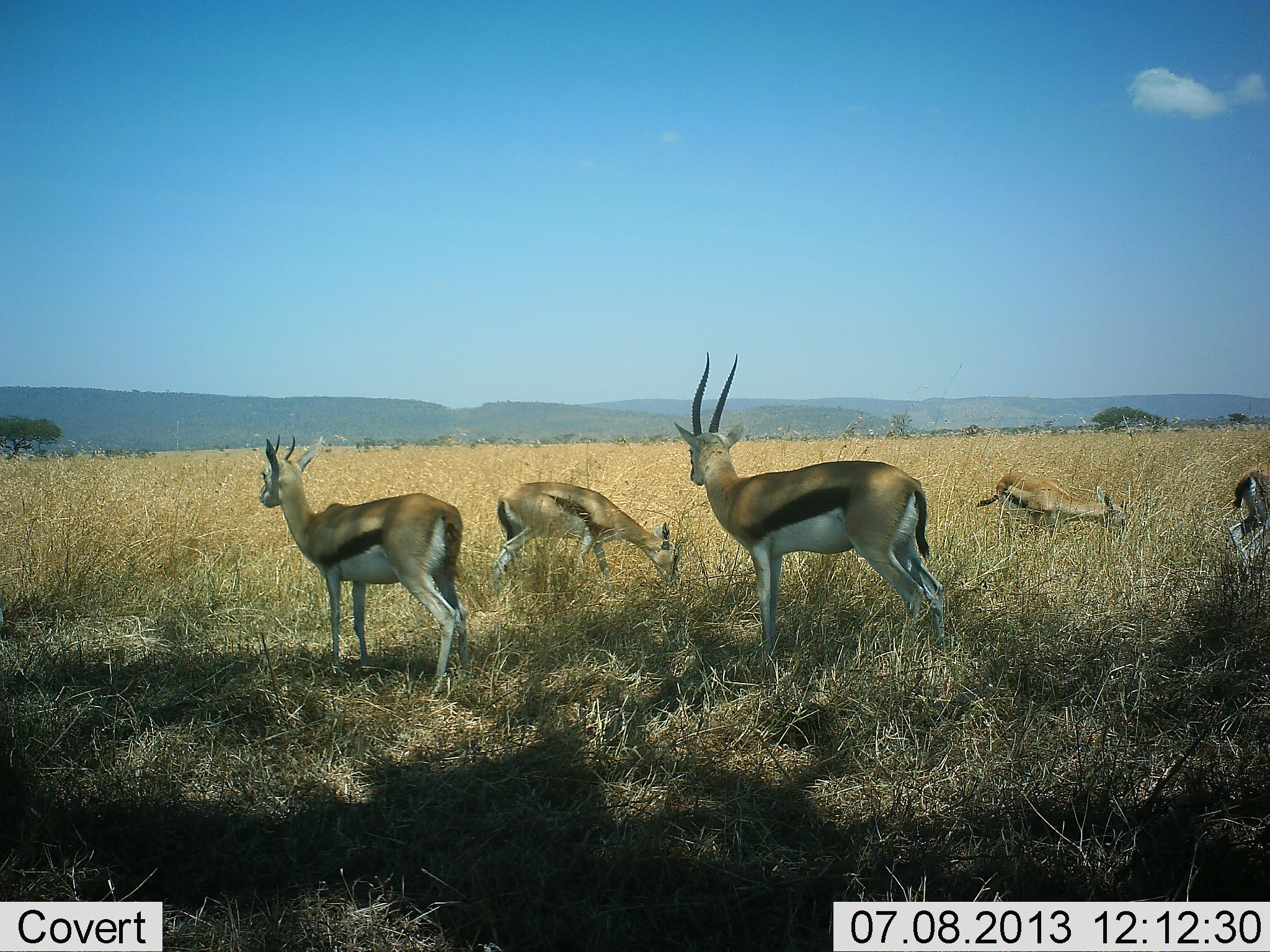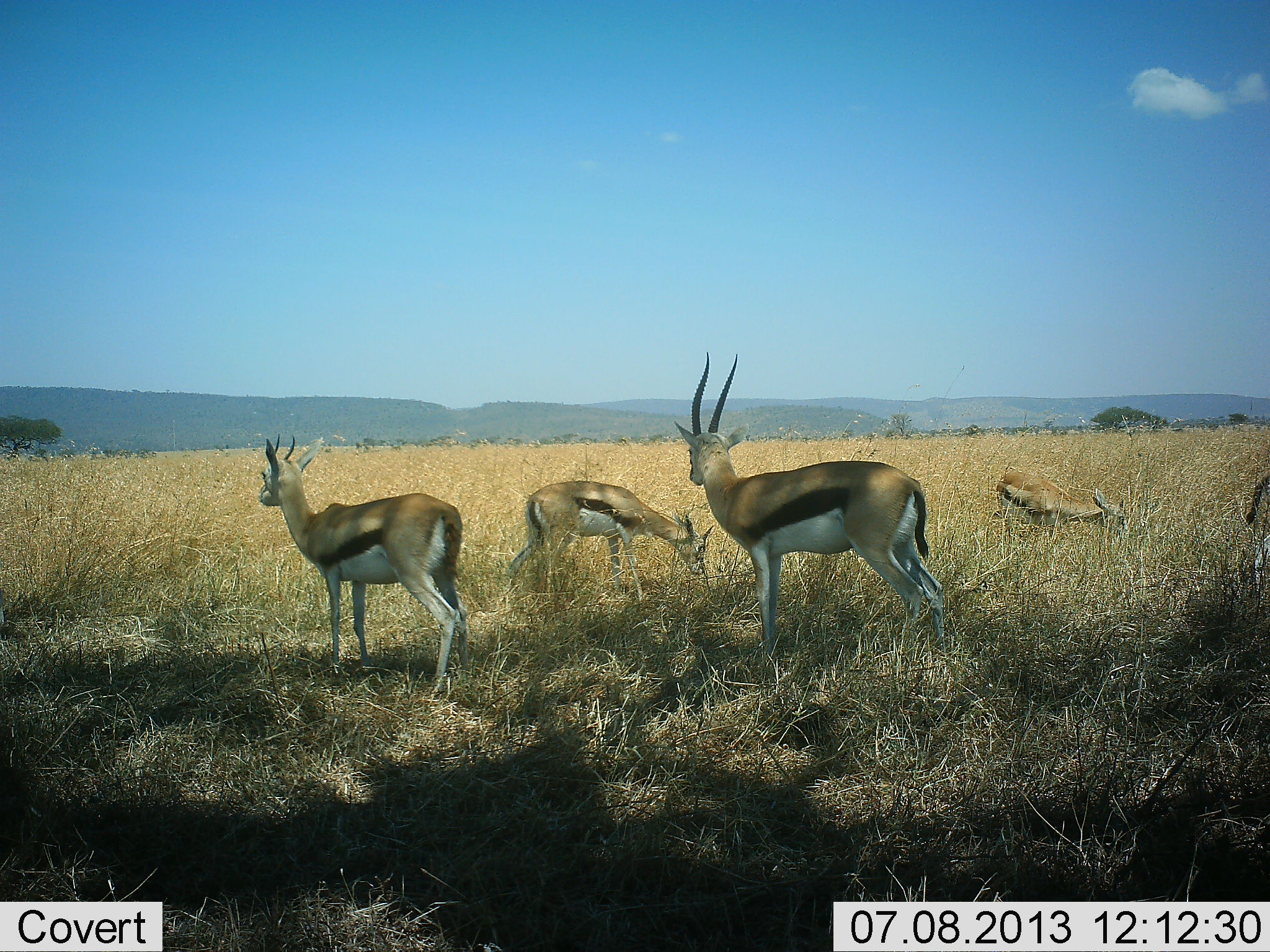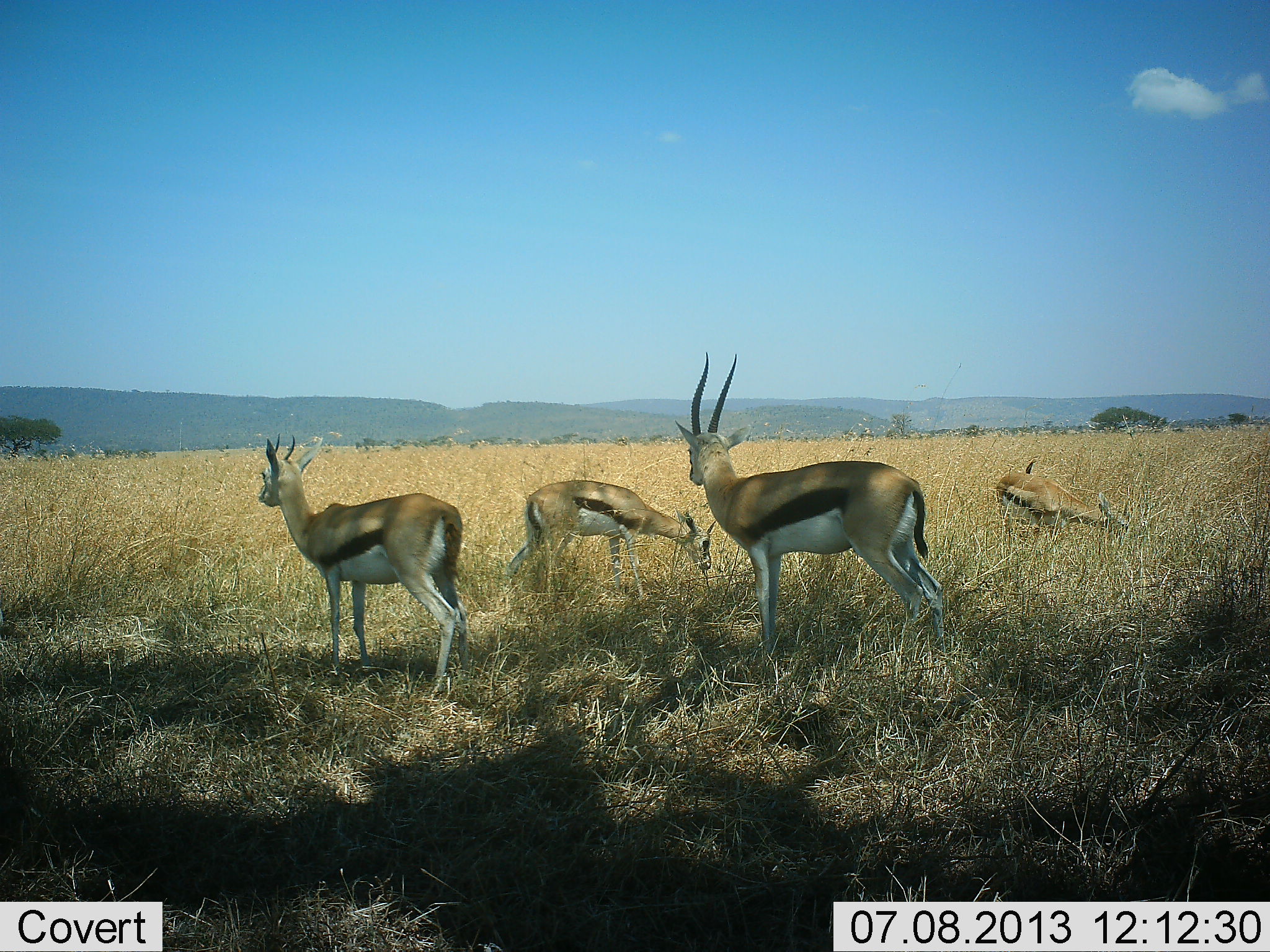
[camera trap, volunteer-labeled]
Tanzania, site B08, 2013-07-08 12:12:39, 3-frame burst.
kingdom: Animalia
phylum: Chordata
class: Mammalia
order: Artiodactyla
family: Bovidae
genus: Eudorcas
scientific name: Eudorcas thomsonii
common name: thomson's gazelle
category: gazellethomsons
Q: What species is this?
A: Gazellethomsons (thomson's gazelle) (Eudorcas thomsonii).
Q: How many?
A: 5.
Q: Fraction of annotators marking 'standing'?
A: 100%.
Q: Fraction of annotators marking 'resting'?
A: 0%.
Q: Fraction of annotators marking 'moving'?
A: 30%.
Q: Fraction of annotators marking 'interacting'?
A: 0%.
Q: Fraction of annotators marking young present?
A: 0%.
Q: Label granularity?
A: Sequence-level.